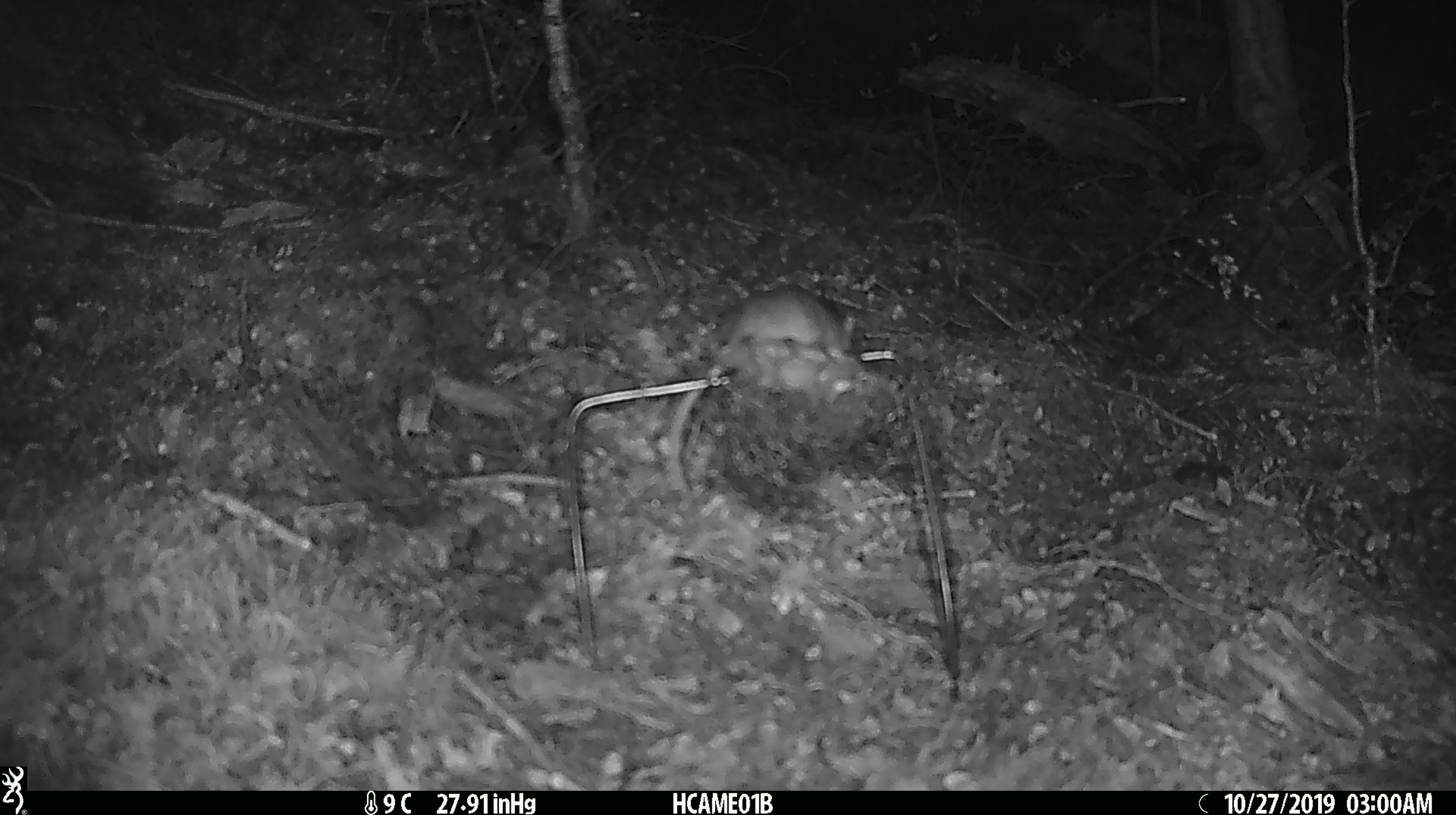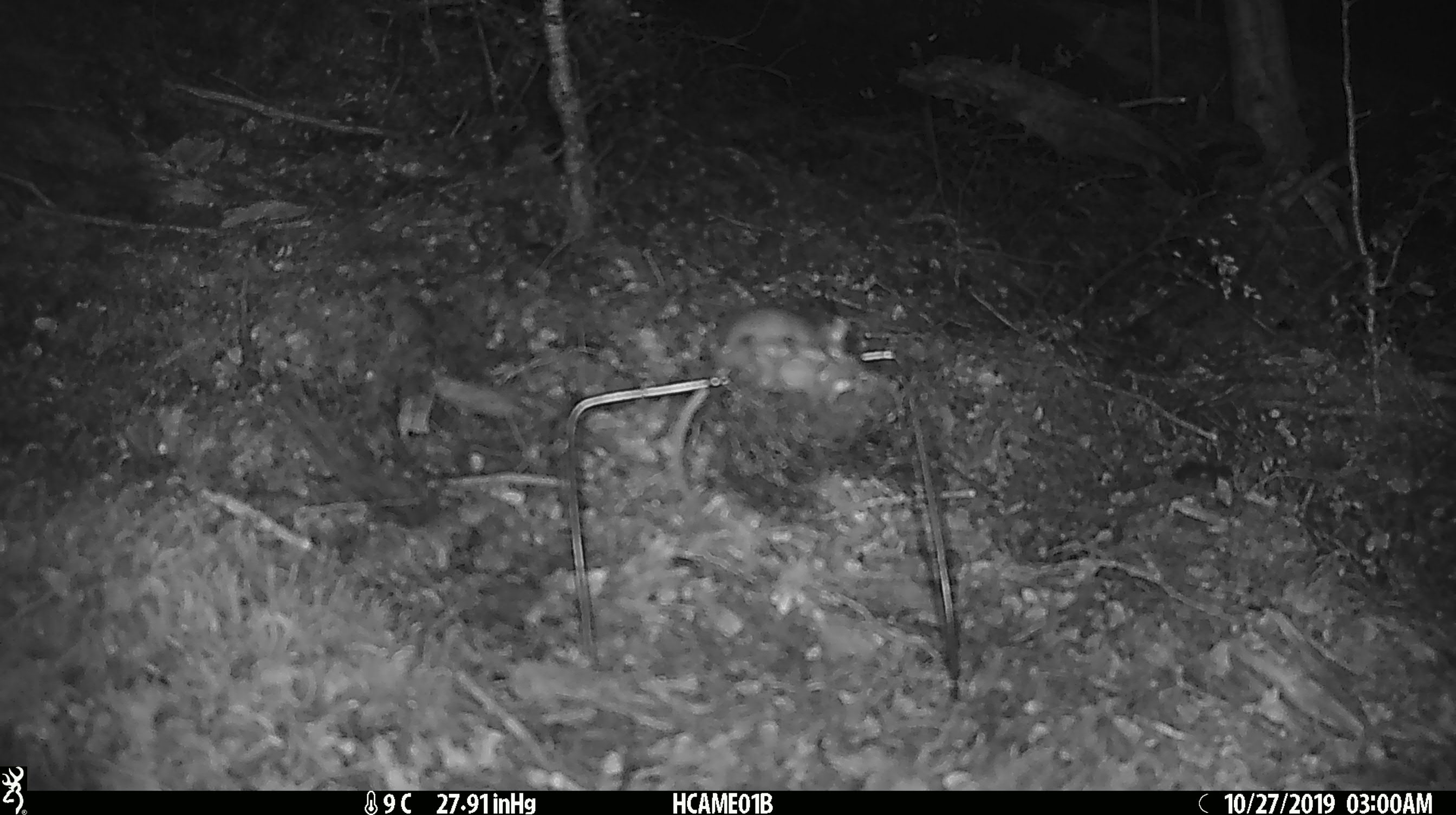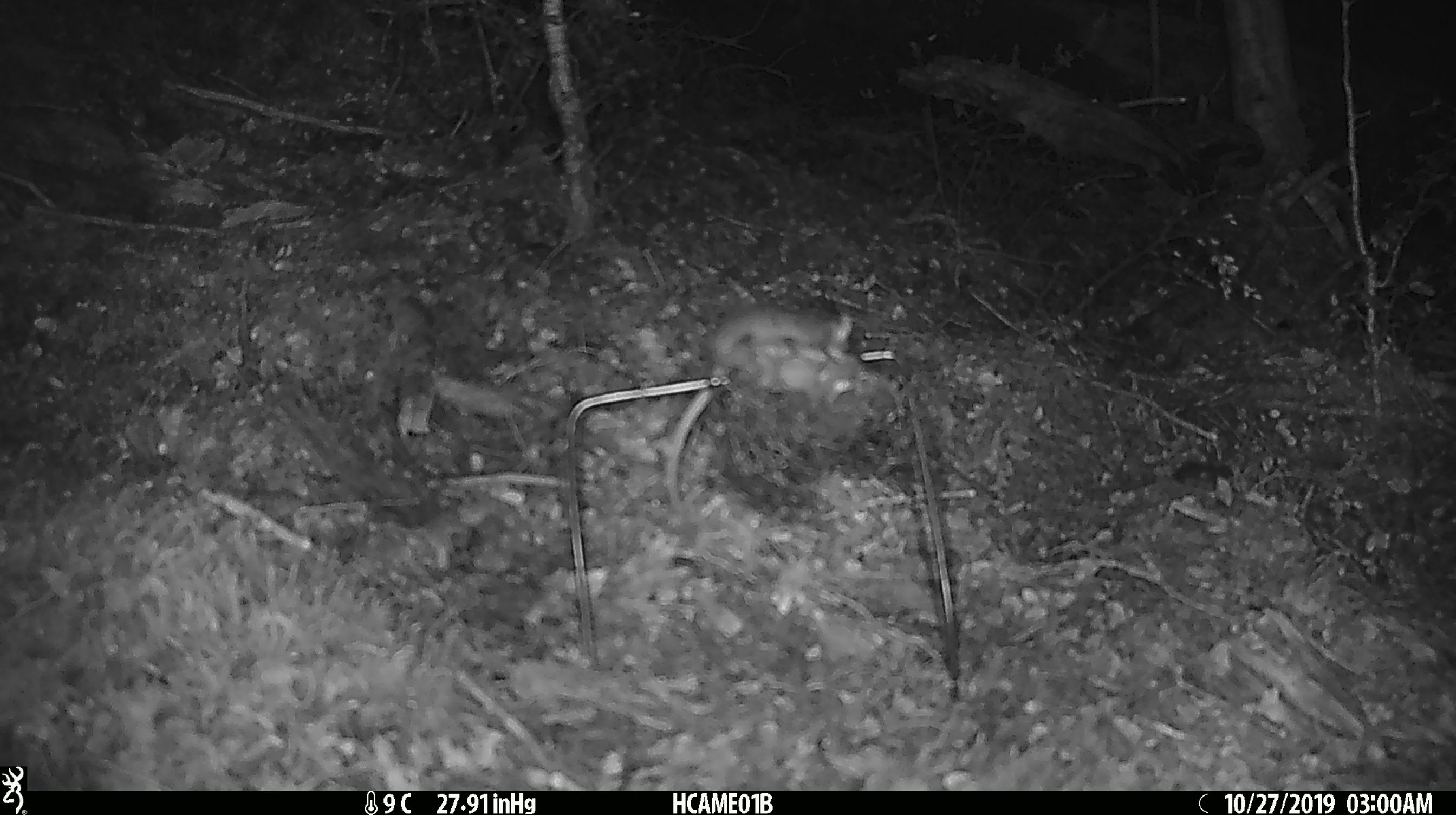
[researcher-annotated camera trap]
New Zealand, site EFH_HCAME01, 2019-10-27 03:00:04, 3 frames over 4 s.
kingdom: Animalia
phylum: Chordata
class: Mammalia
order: Rodentia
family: Muridae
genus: Mus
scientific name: Mus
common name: mouse